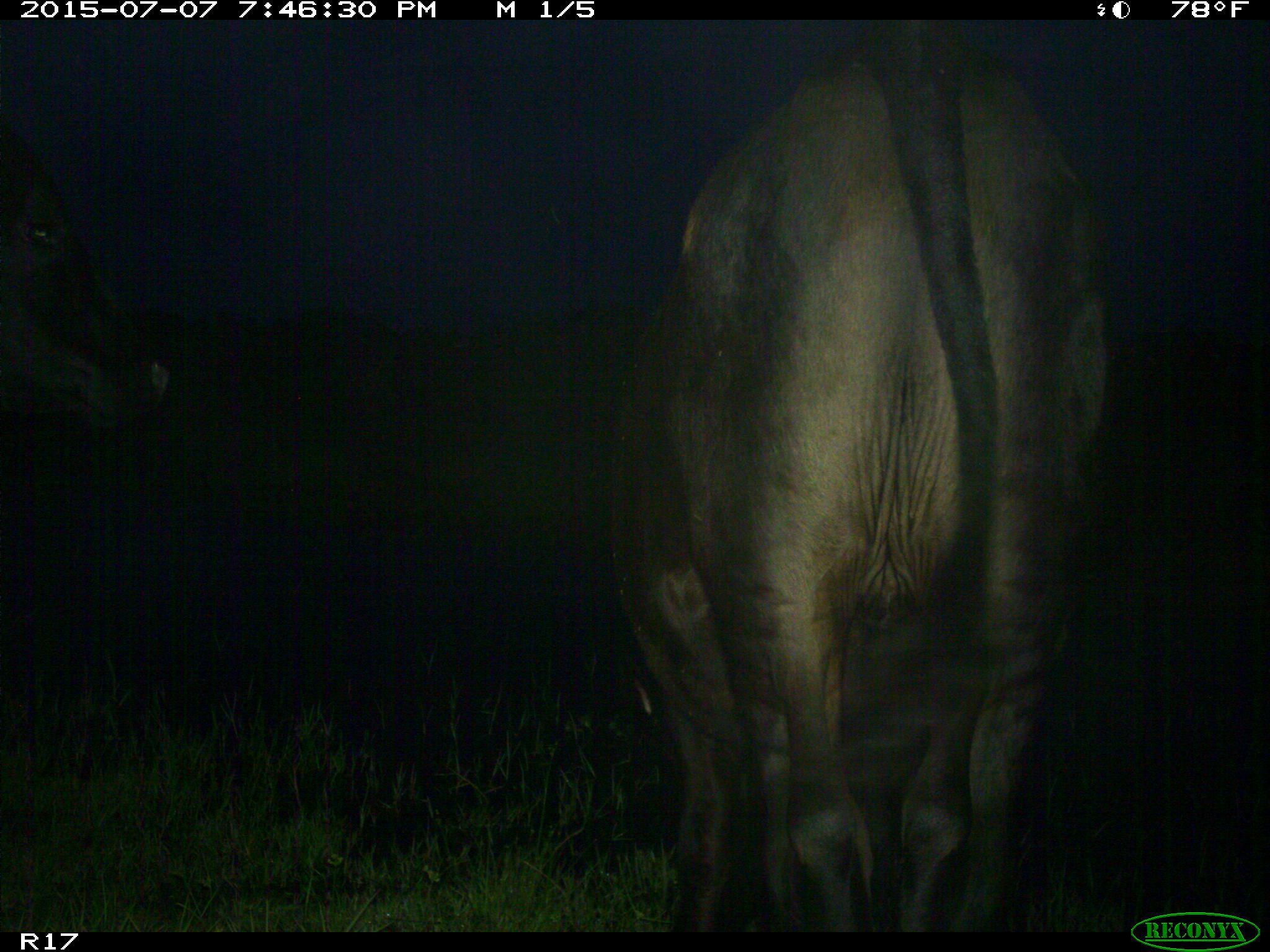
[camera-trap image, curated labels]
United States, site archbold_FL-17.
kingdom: Animalia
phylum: Chordata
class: Mammalia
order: Artiodactyla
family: Bovidae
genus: Bos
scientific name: Bos taurus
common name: domestic cow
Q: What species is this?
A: Bos taurus (domestic cow).